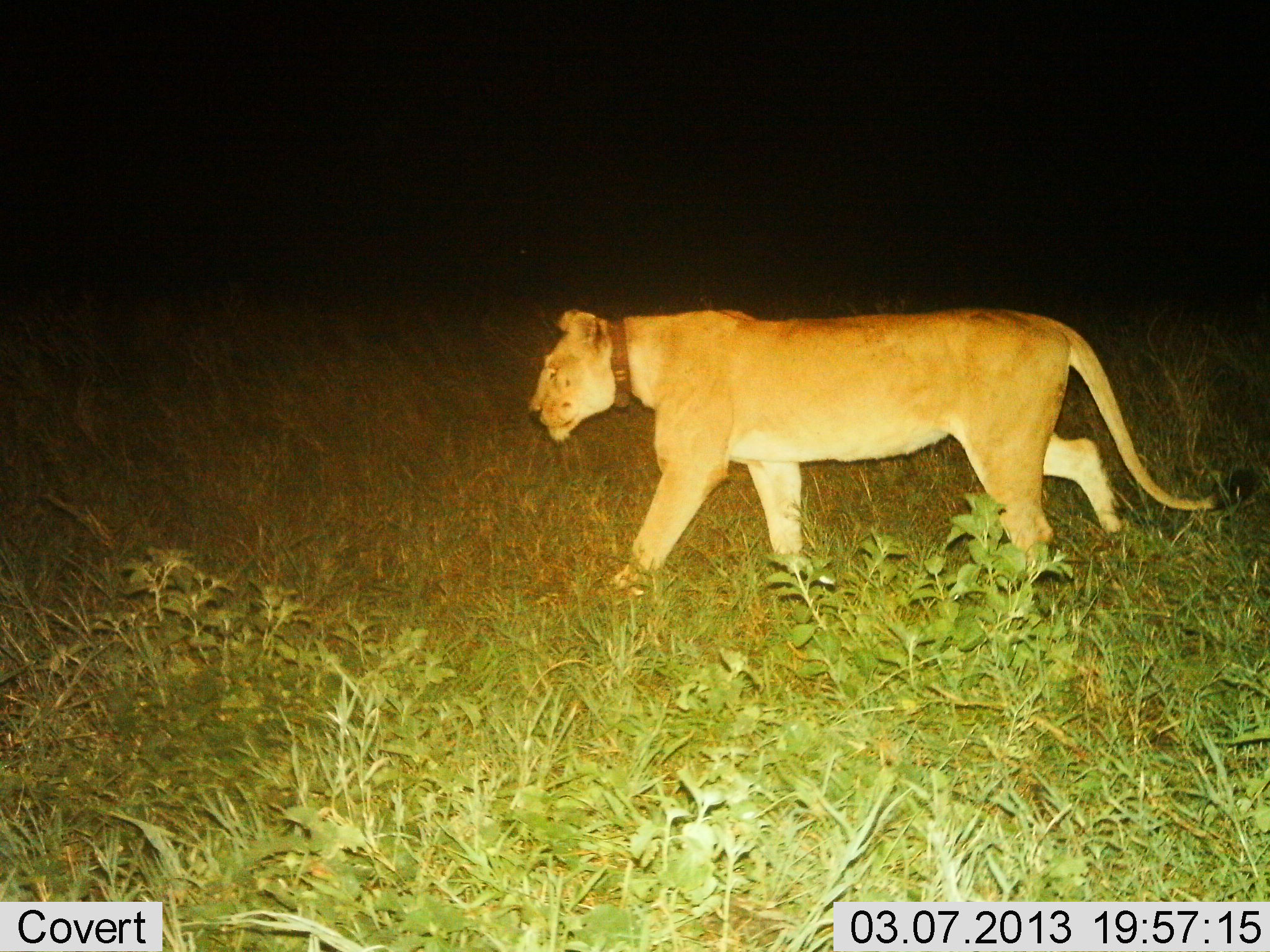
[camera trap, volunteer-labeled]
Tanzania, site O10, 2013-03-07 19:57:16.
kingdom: Animalia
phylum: Chordata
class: Mammalia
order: Carnivora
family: Felidae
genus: Panthera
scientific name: Panthera leo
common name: lion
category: lionfemale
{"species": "lionfemale (lion) (Panthera leo)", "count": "1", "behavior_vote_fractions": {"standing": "8%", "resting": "0%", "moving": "96%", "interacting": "4%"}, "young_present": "0%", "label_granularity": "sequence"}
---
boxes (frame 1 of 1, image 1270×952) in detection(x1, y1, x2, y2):
animal: detection(527, 308, 1258, 599)